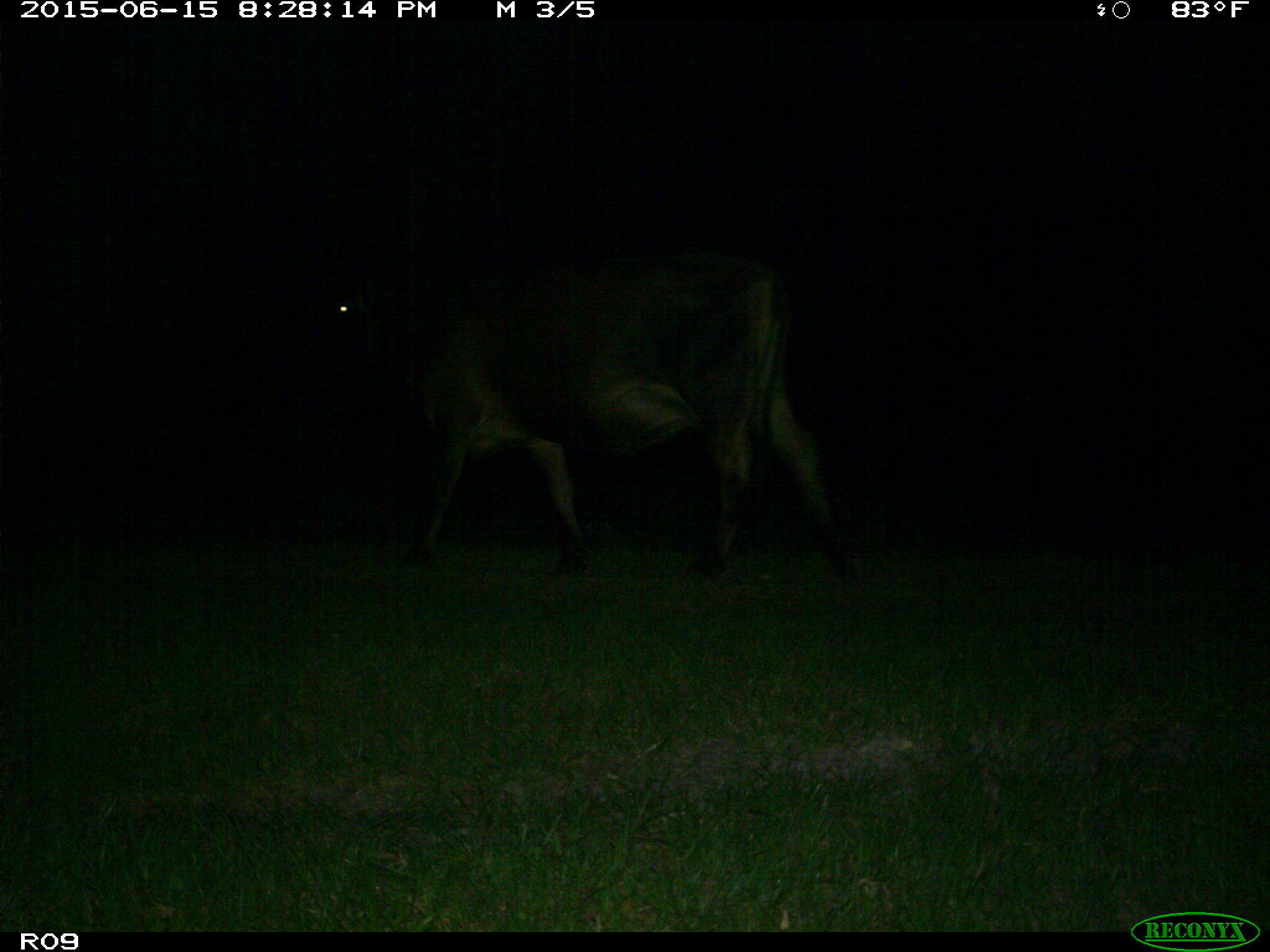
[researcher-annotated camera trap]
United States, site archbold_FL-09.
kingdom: Animalia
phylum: Chordata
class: Mammalia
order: Artiodactyla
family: Bovidae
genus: Bos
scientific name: Bos taurus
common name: domestic cow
Bos taurus (domestic cow).